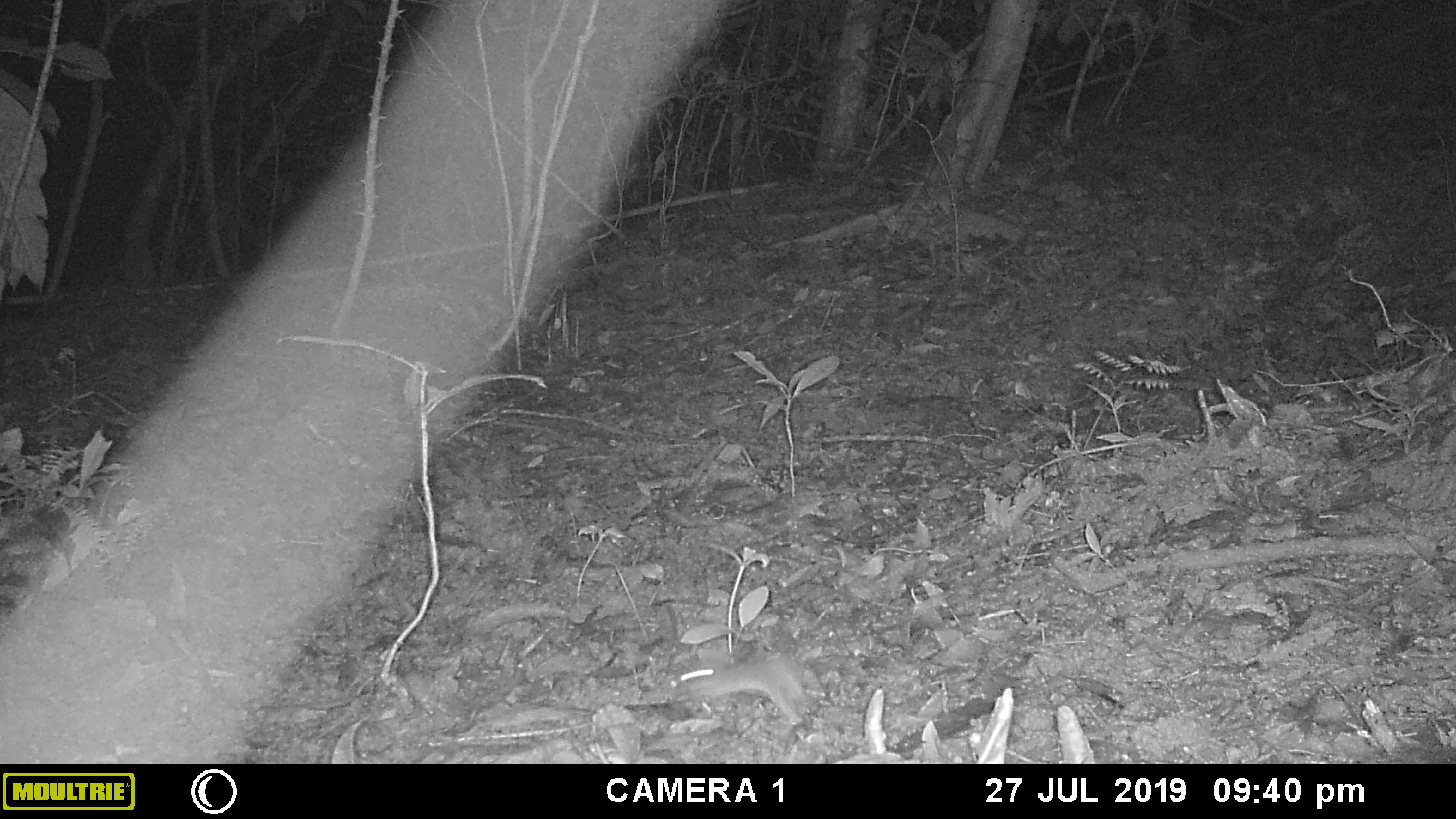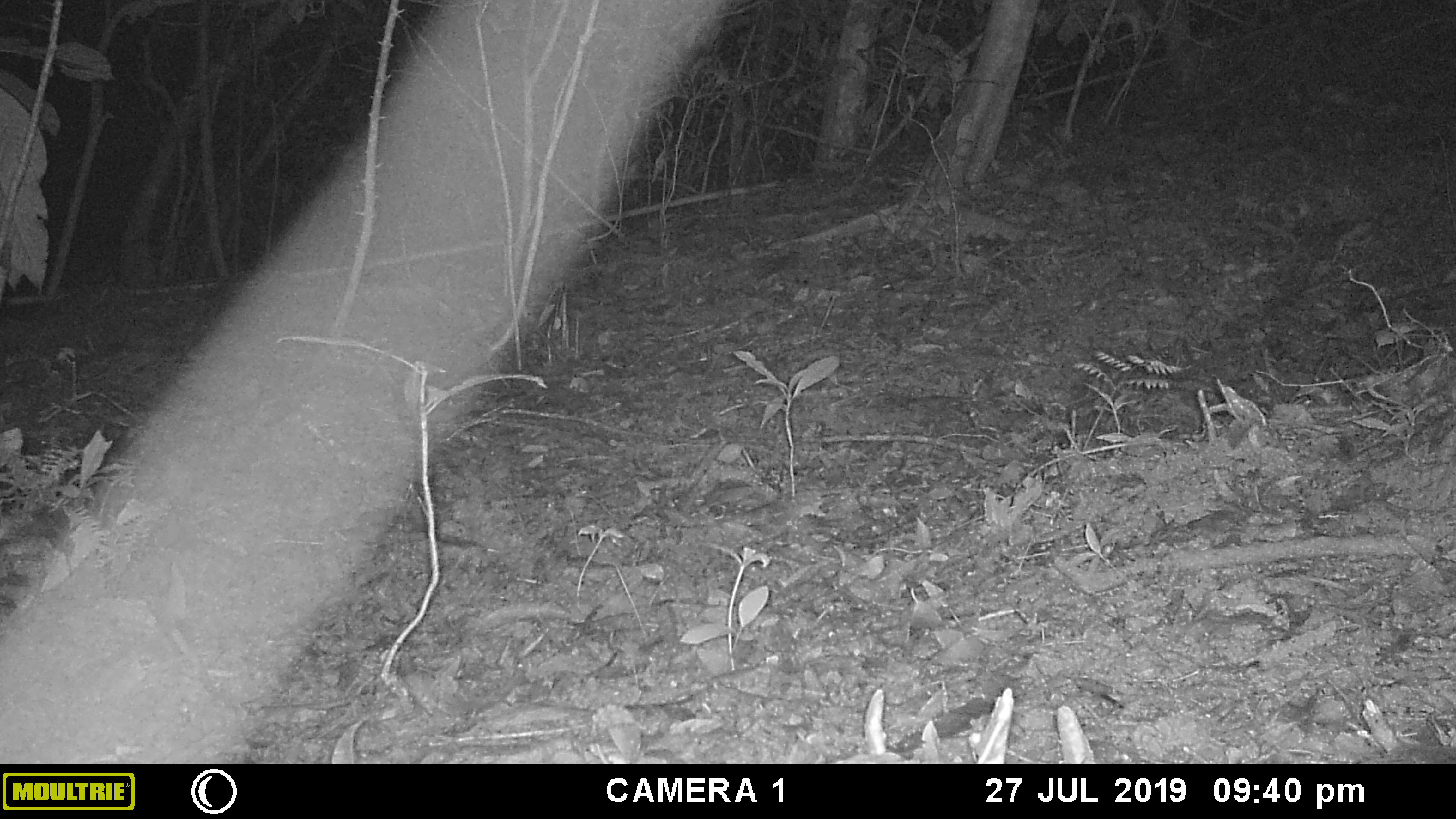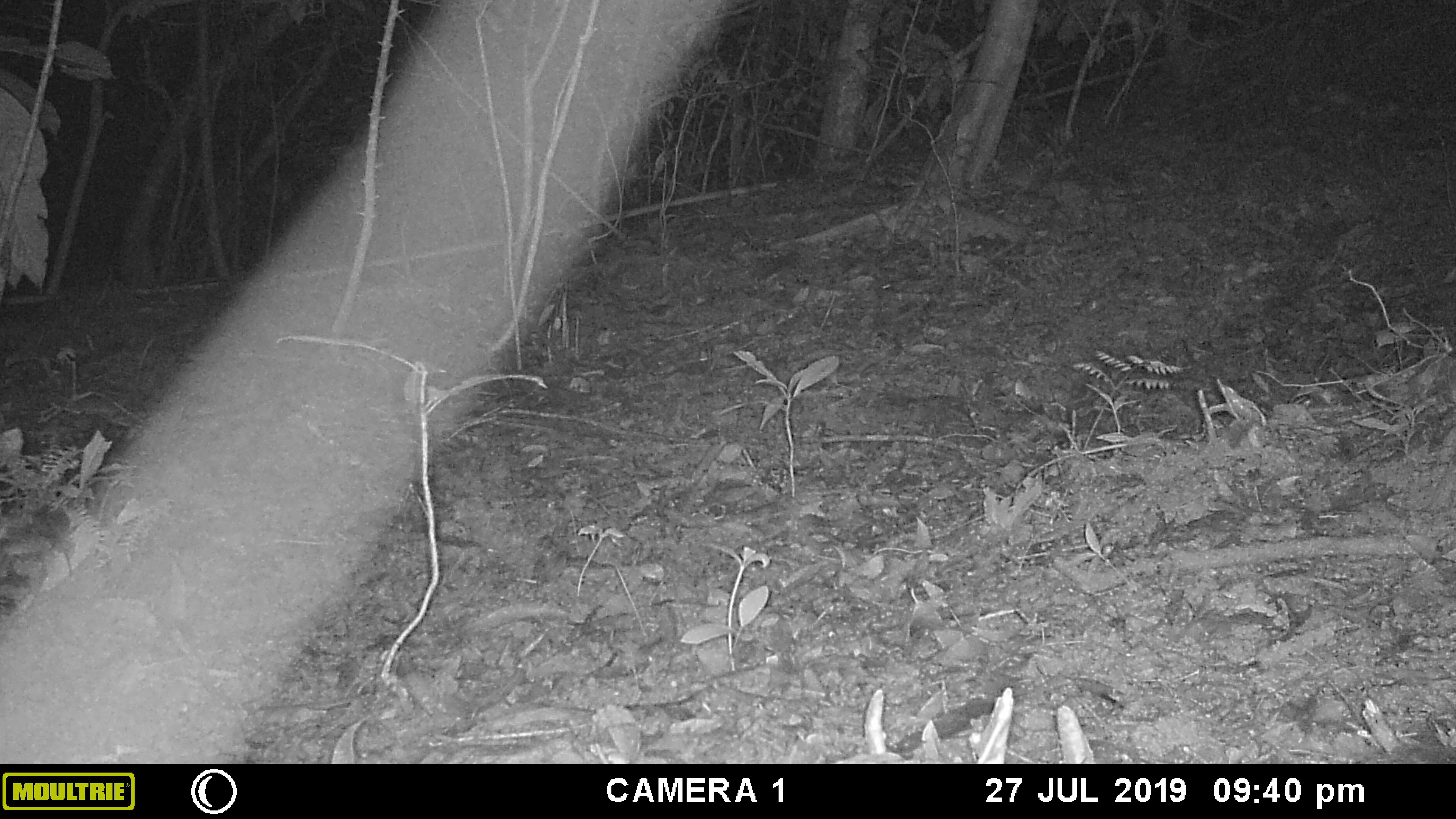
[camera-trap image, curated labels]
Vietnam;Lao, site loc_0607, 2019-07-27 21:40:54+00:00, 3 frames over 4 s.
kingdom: Animalia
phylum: Chordata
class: Mammalia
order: Rodentia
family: Muridae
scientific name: Muridae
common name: old-world mice and rats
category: unidentified murid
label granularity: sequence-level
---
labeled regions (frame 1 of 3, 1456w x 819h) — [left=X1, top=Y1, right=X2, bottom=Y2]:
unidentified murid: [left=661, top=651, right=822, bottom=728]